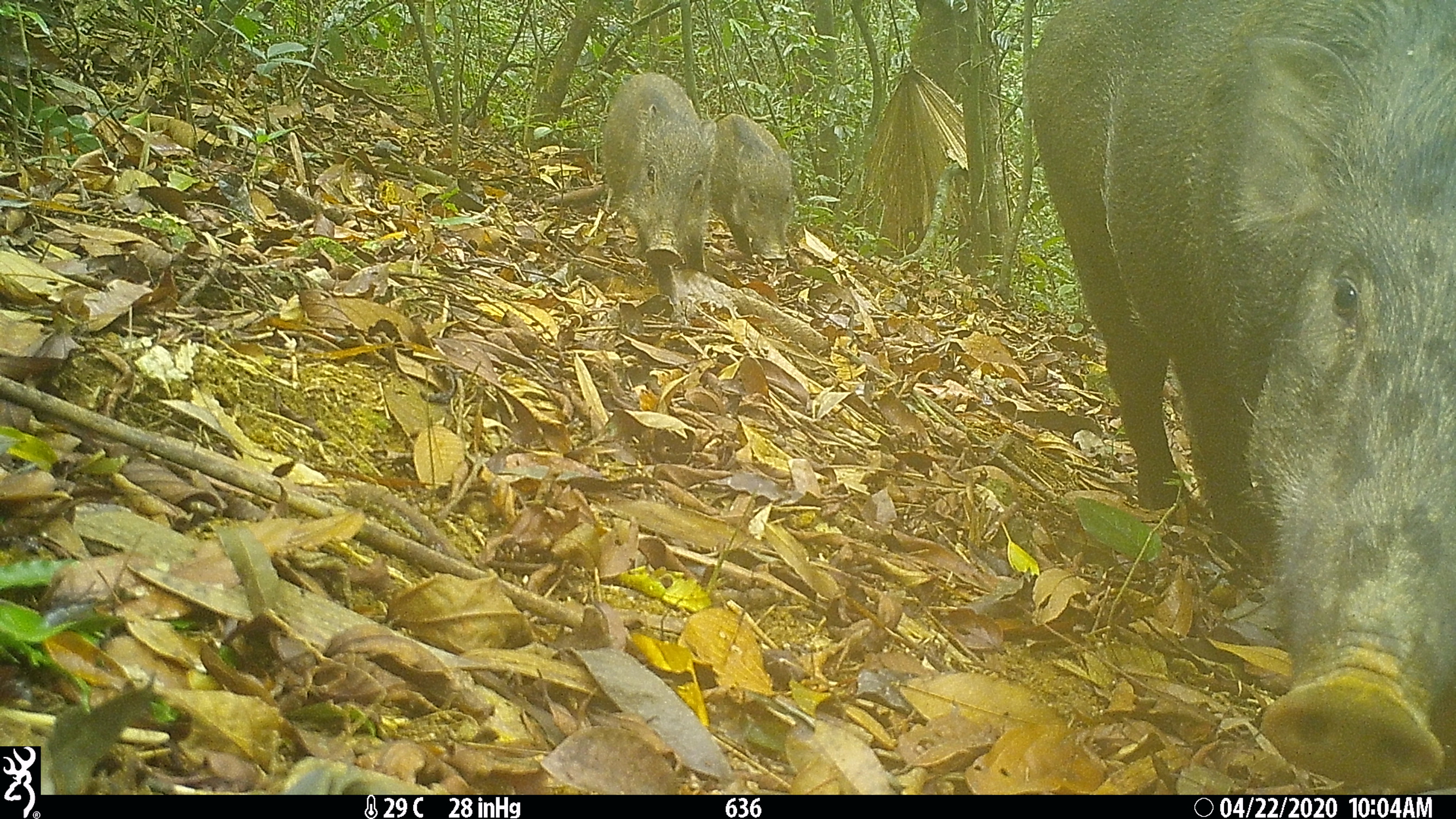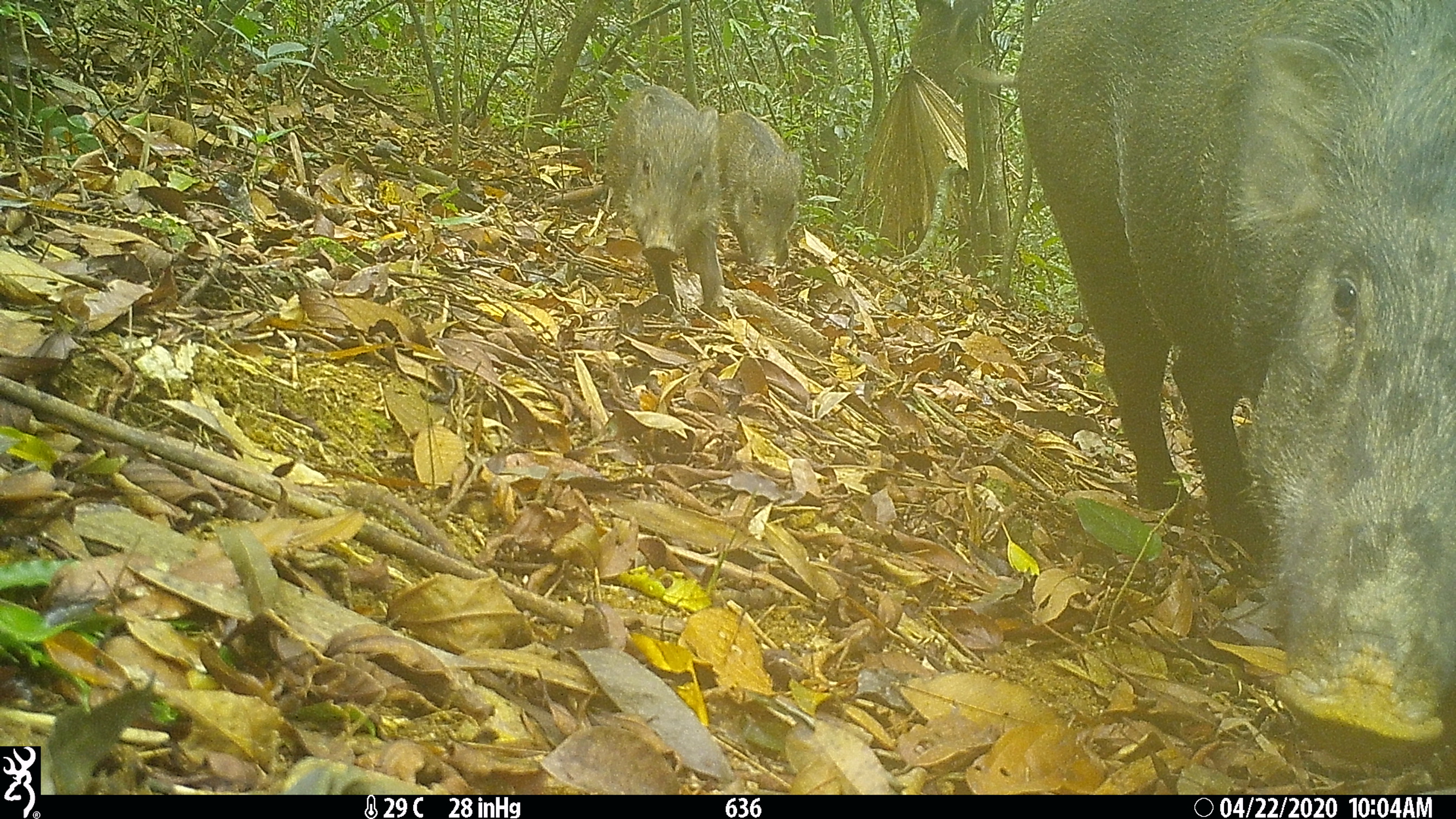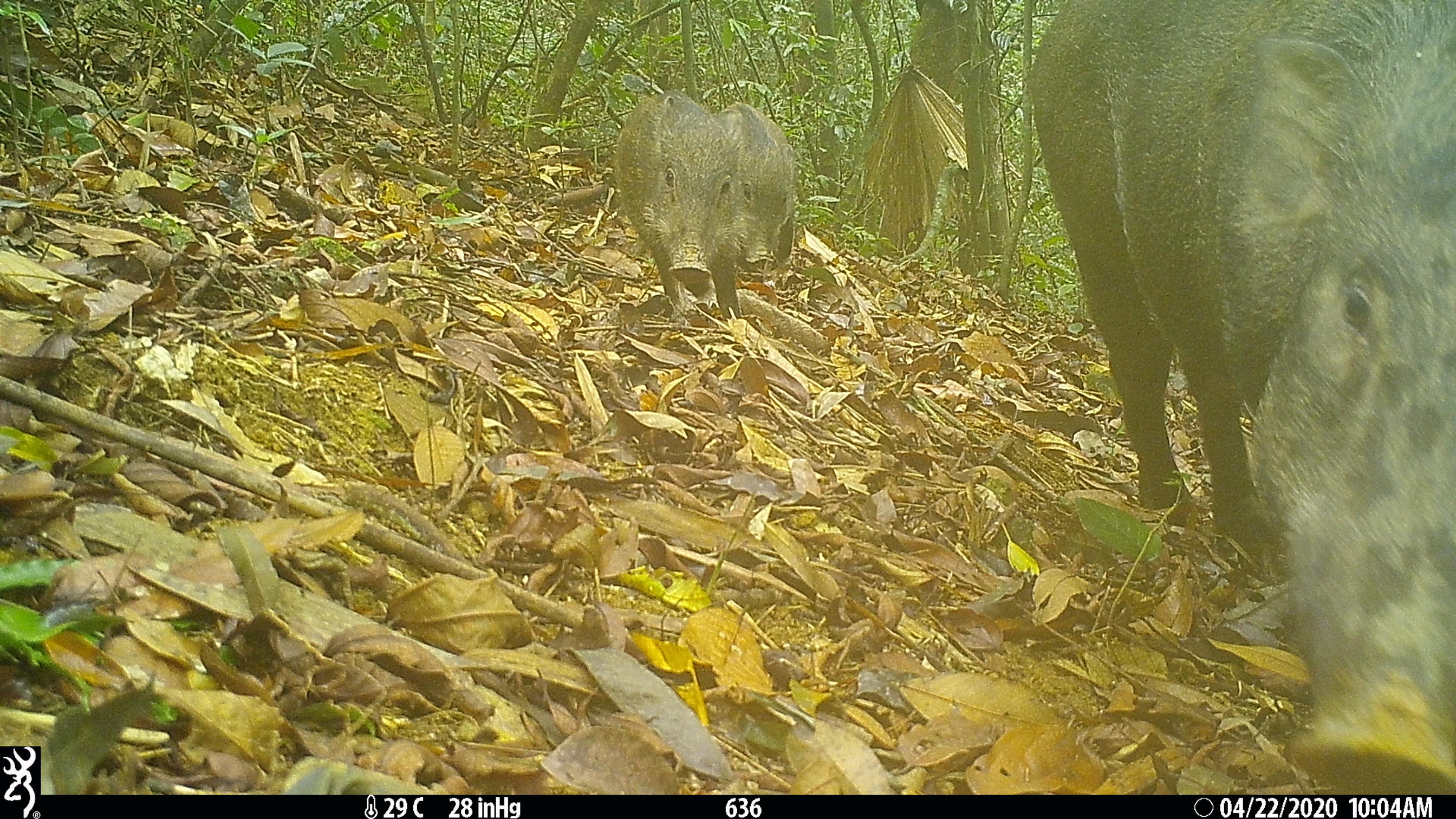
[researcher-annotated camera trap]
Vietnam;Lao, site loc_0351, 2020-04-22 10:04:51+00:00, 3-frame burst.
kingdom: Animalia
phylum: Chordata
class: Mammalia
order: Artiodactyla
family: Suidae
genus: Sus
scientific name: Sus scrofa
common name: eurasian wild pig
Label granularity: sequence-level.